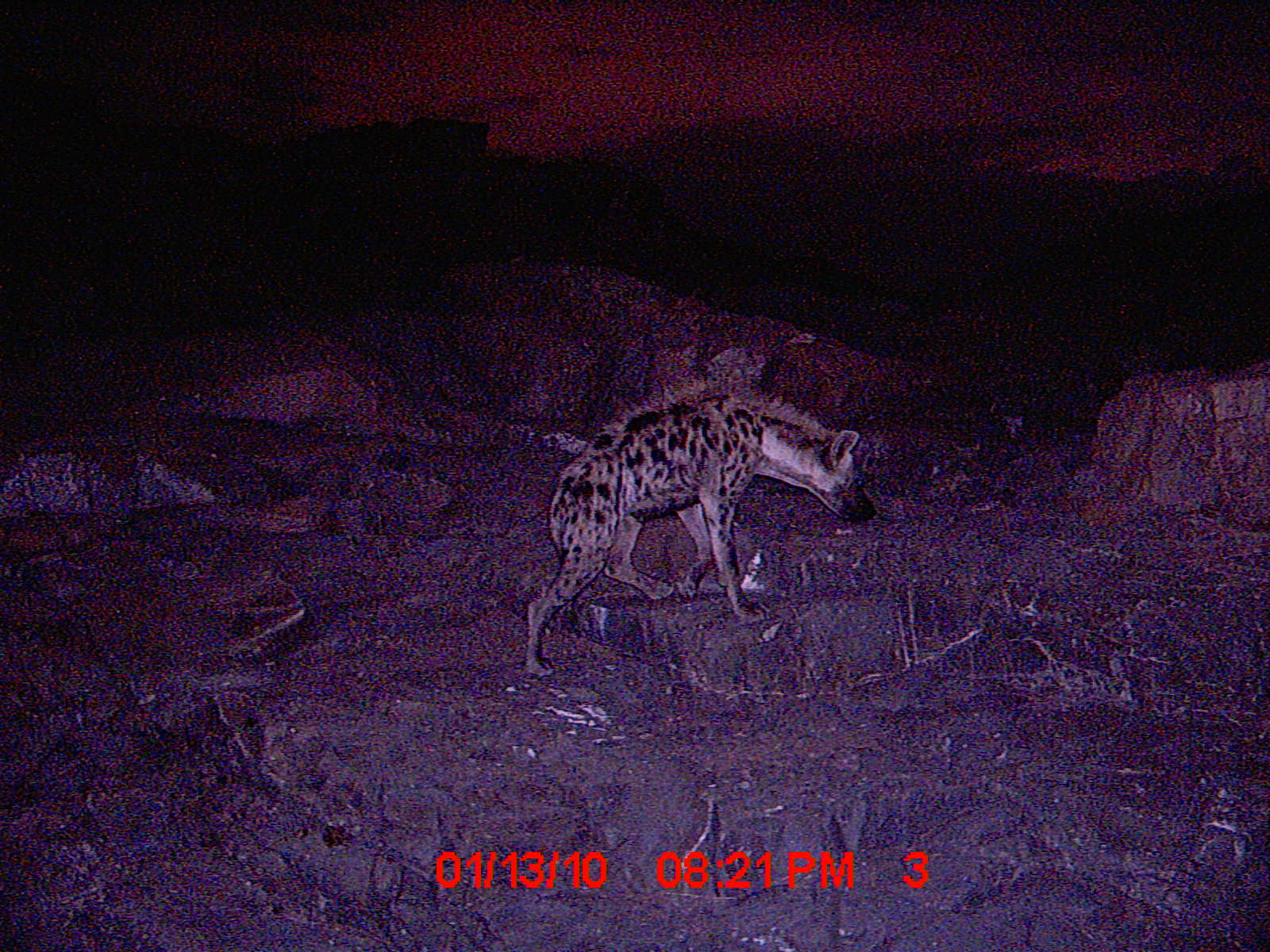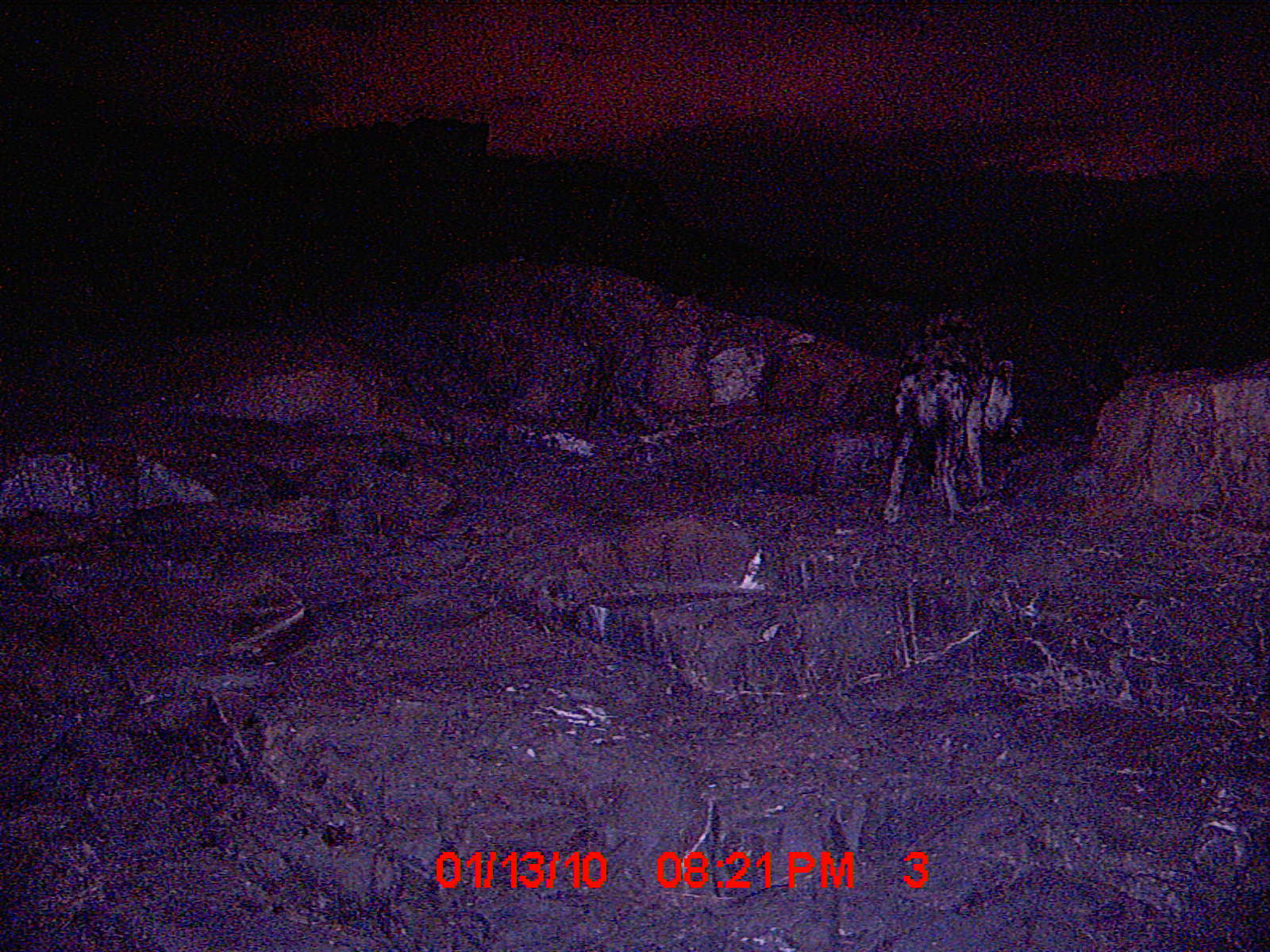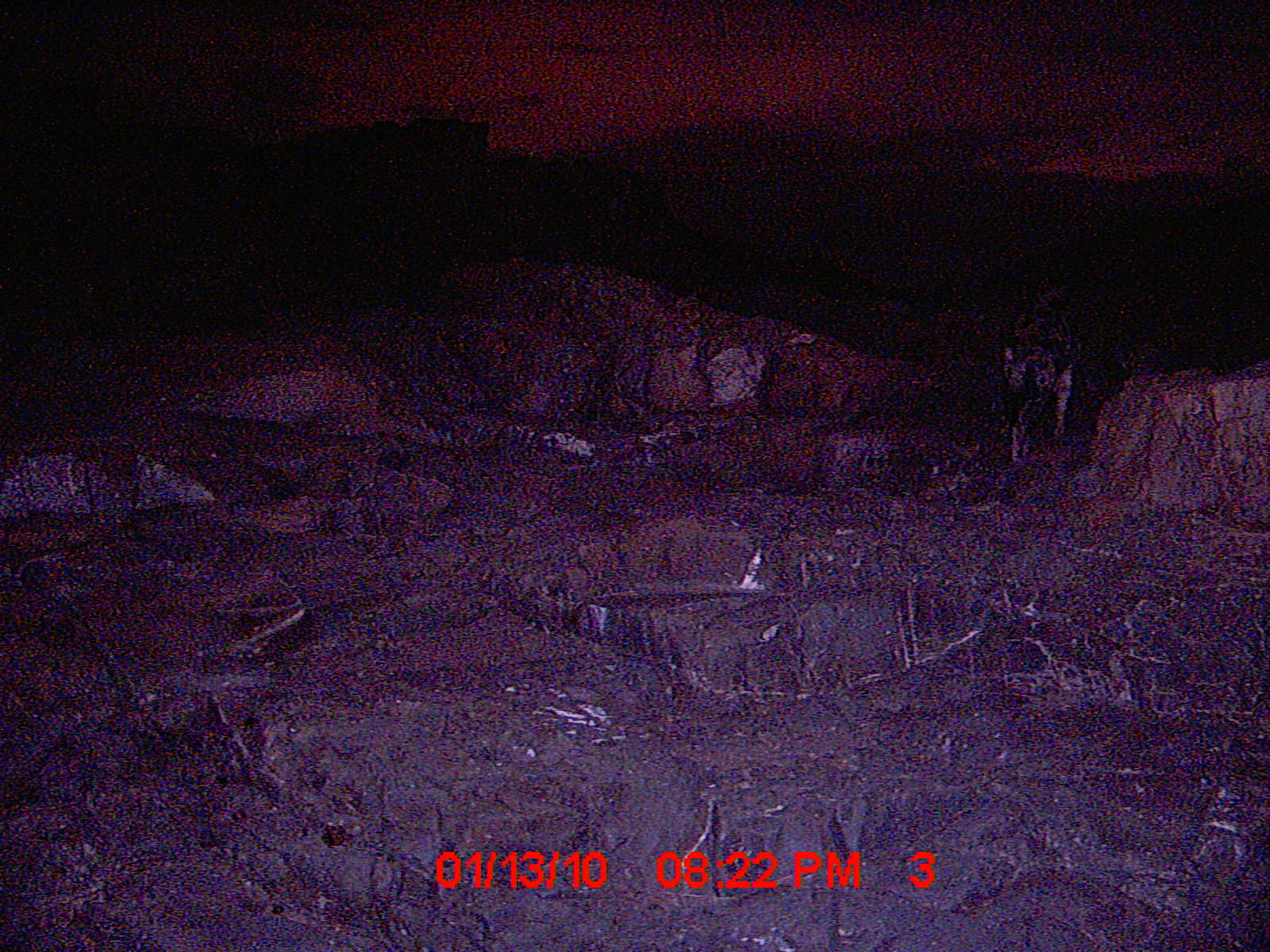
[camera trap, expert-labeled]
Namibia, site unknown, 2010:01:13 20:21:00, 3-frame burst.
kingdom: Animalia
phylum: Chordata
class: Mammalia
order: Carnivora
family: Hyaenidae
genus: Crocuta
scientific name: Crocuta crocuta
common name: spotted hyena